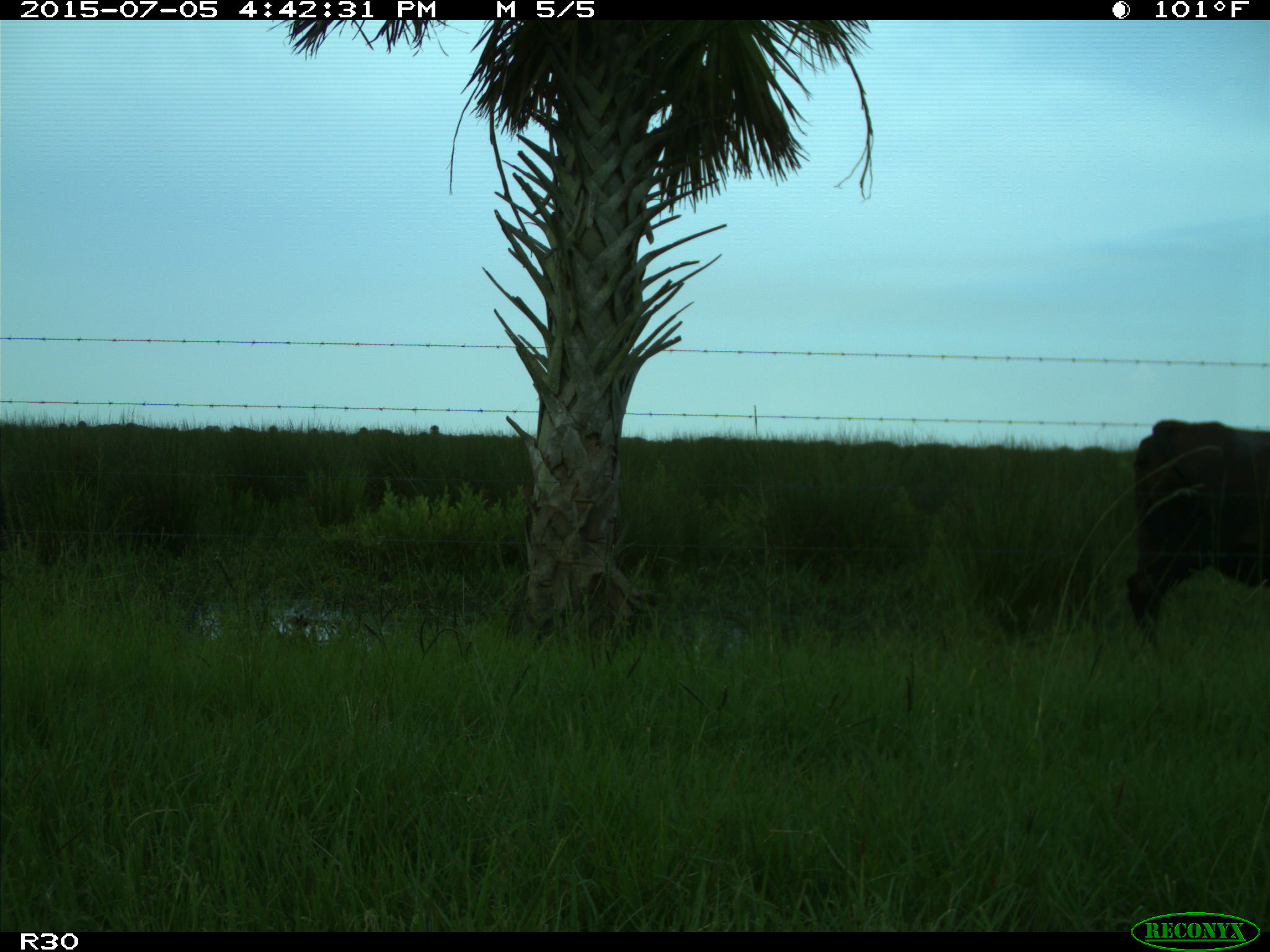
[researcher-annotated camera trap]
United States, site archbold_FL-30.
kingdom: Animalia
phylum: Chordata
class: Mammalia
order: Artiodactyla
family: Bovidae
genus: Bos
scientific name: Bos taurus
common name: domestic cow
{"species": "Bos taurus (domestic cow)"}